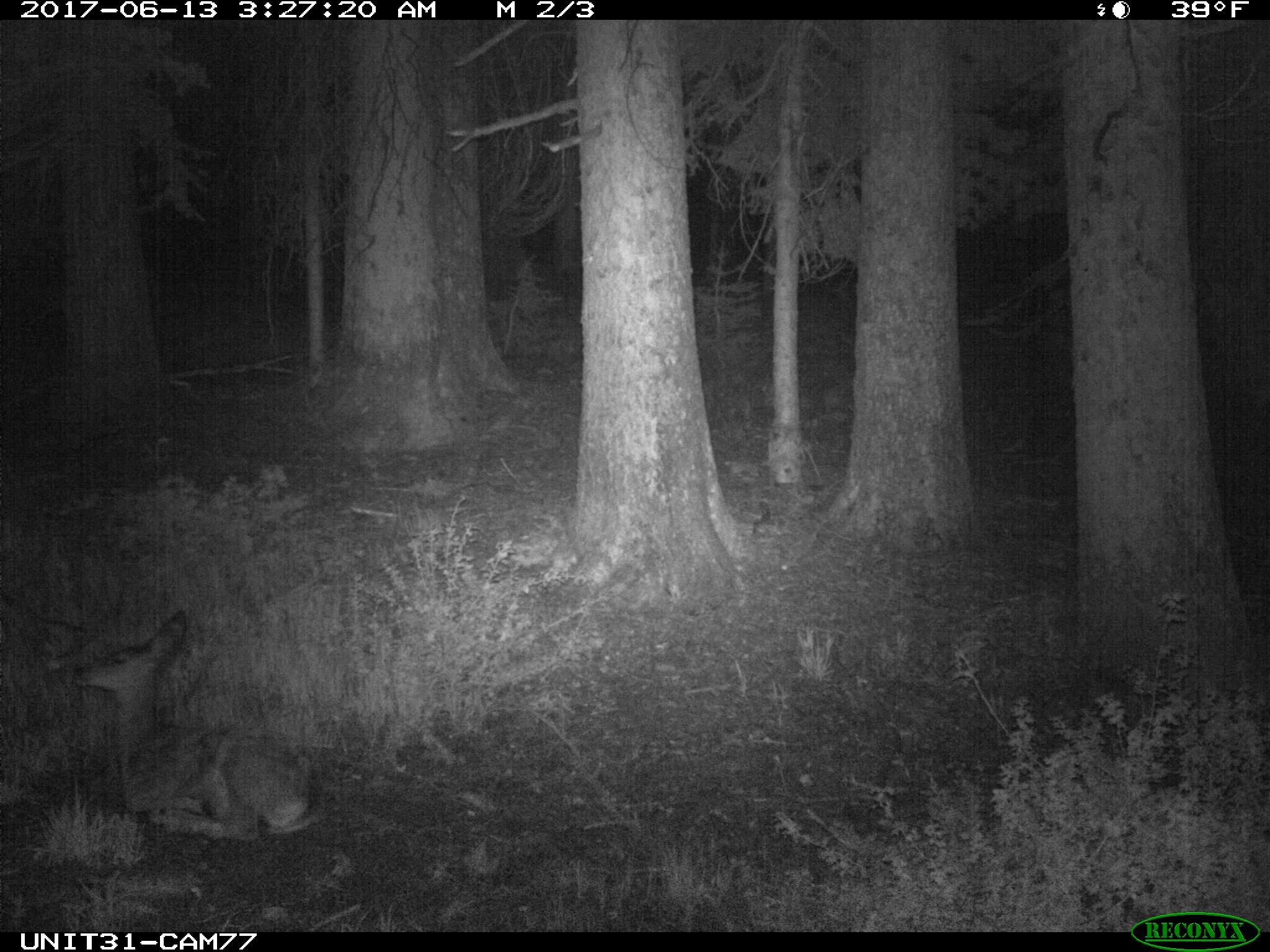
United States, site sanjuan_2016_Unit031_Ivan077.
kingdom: Animalia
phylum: Chordata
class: Mammalia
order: Artiodactyla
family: Cervidae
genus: Odocoileus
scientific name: Odocoileus hemionus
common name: mule deer